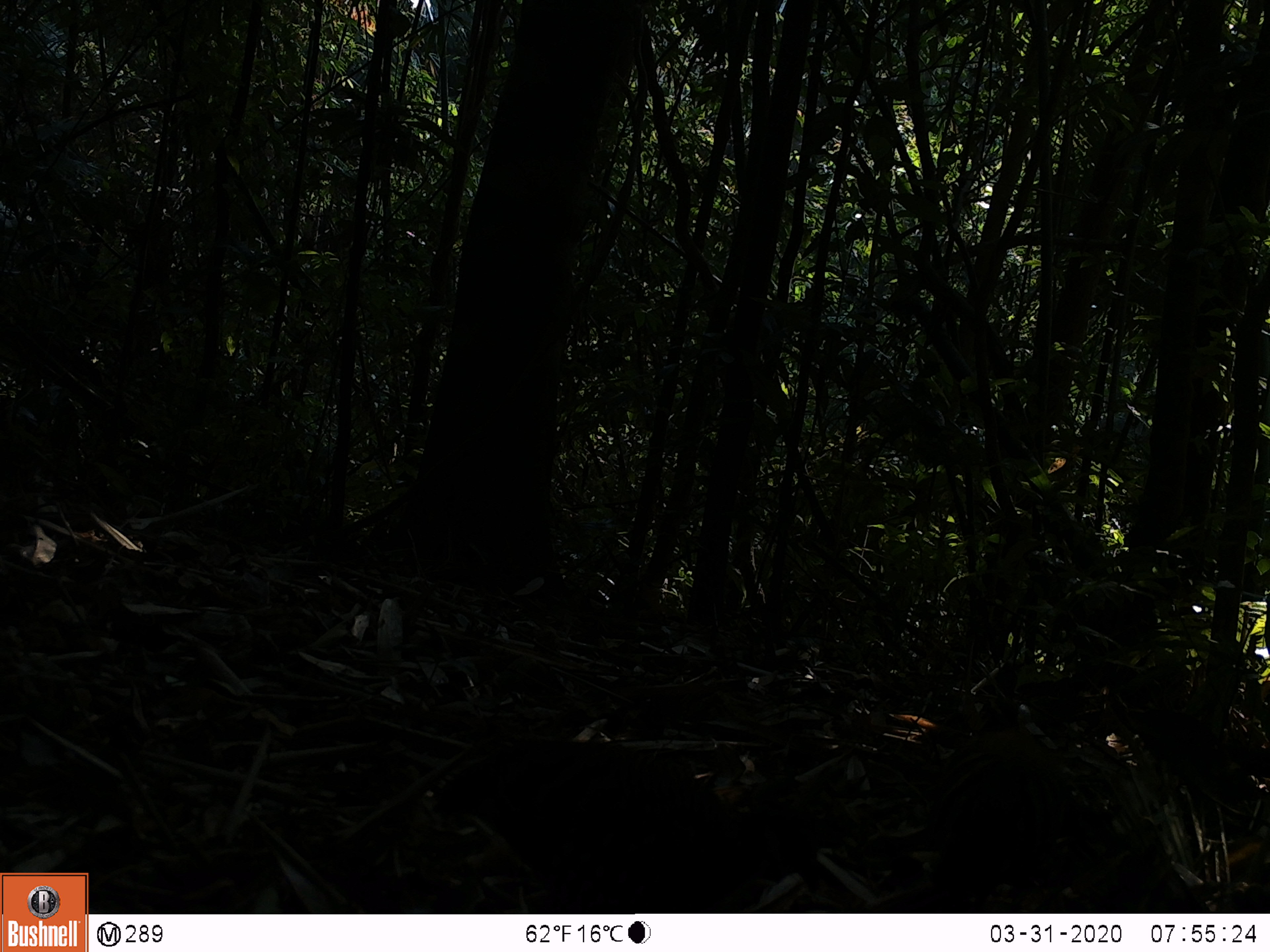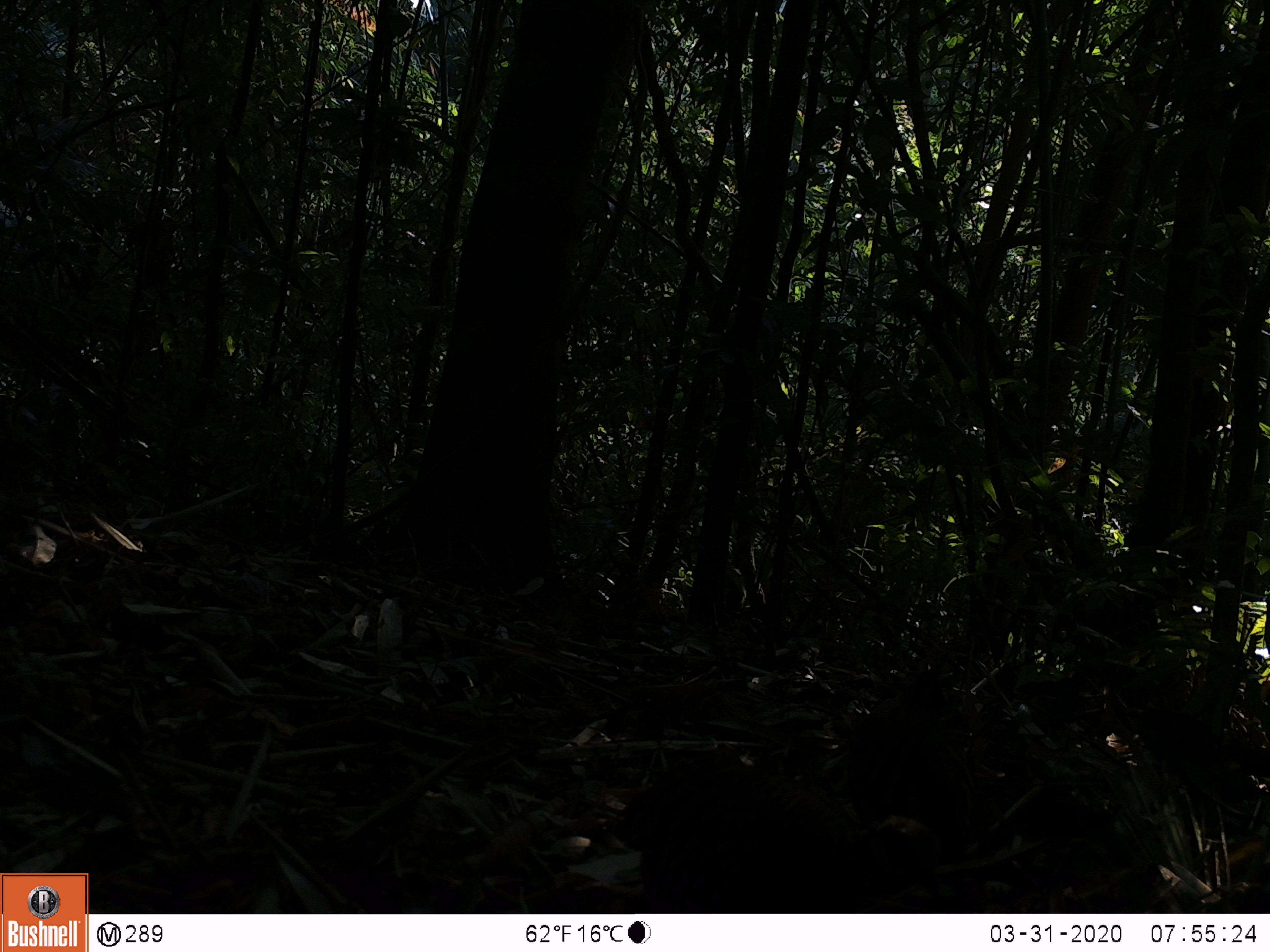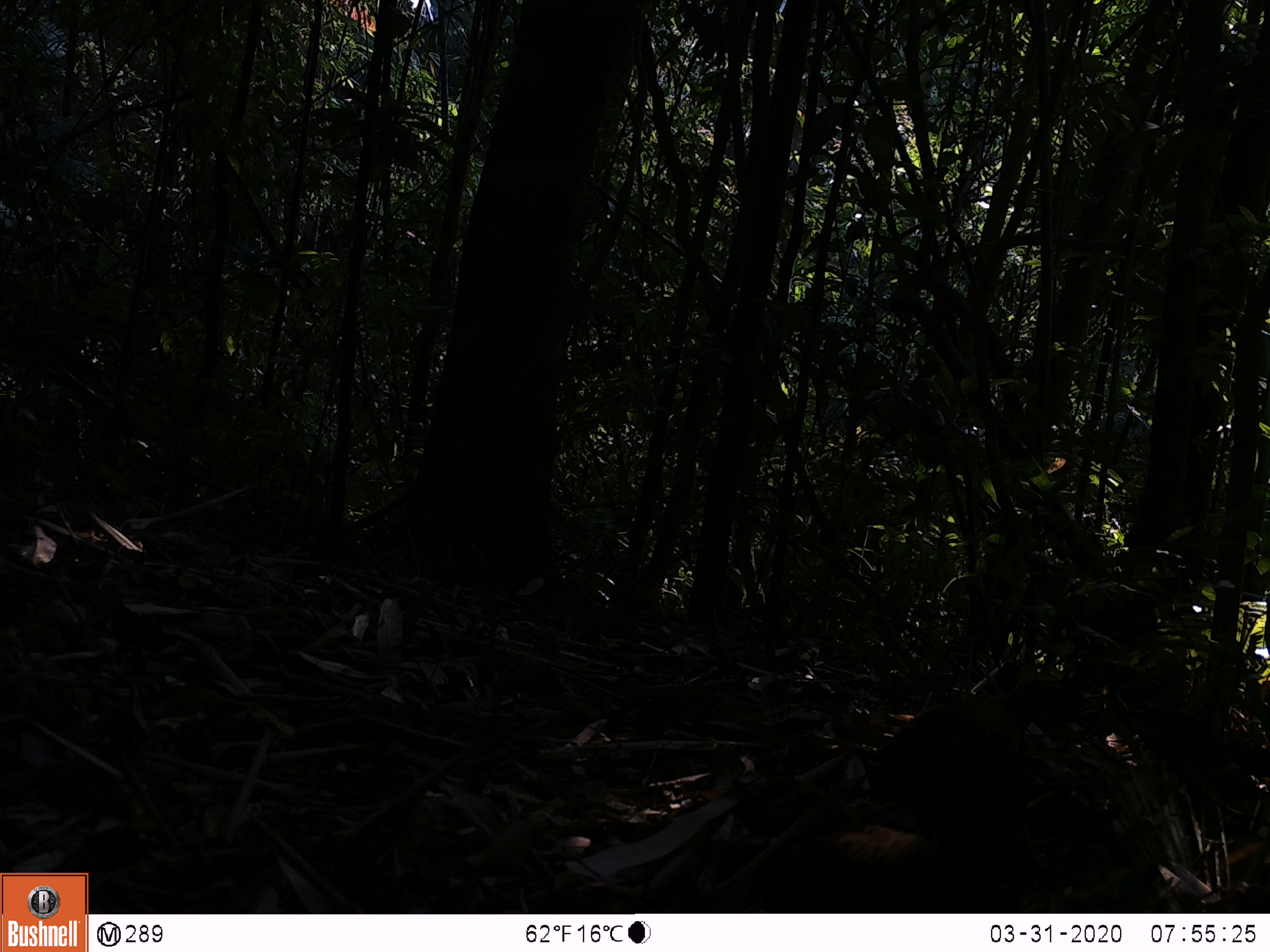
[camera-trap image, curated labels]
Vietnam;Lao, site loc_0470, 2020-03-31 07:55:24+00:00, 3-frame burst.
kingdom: Animalia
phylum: Chordata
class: Aves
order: Galliformes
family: Phasianidae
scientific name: Phasianidae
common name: partridge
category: unidentified partridge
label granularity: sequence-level